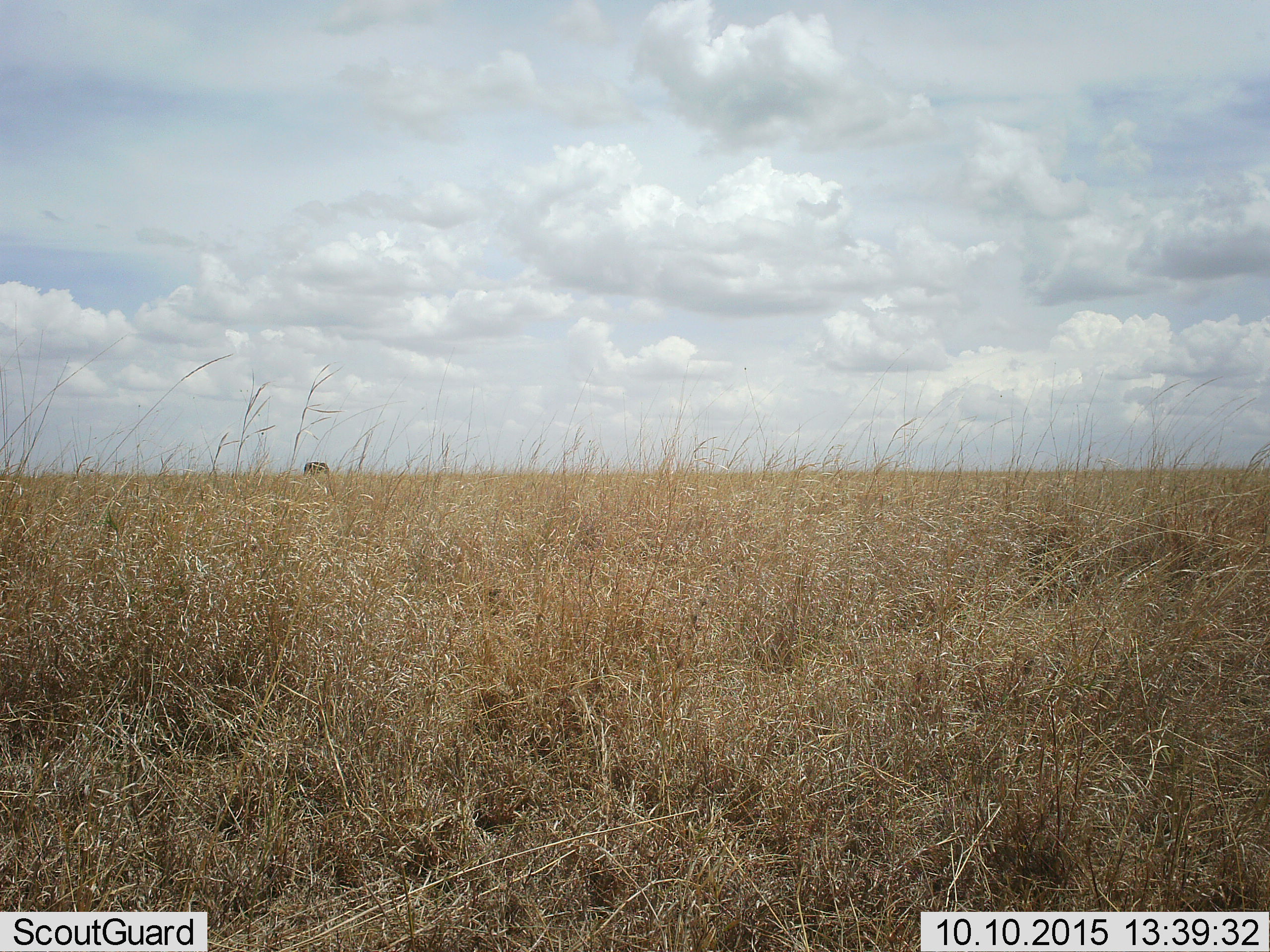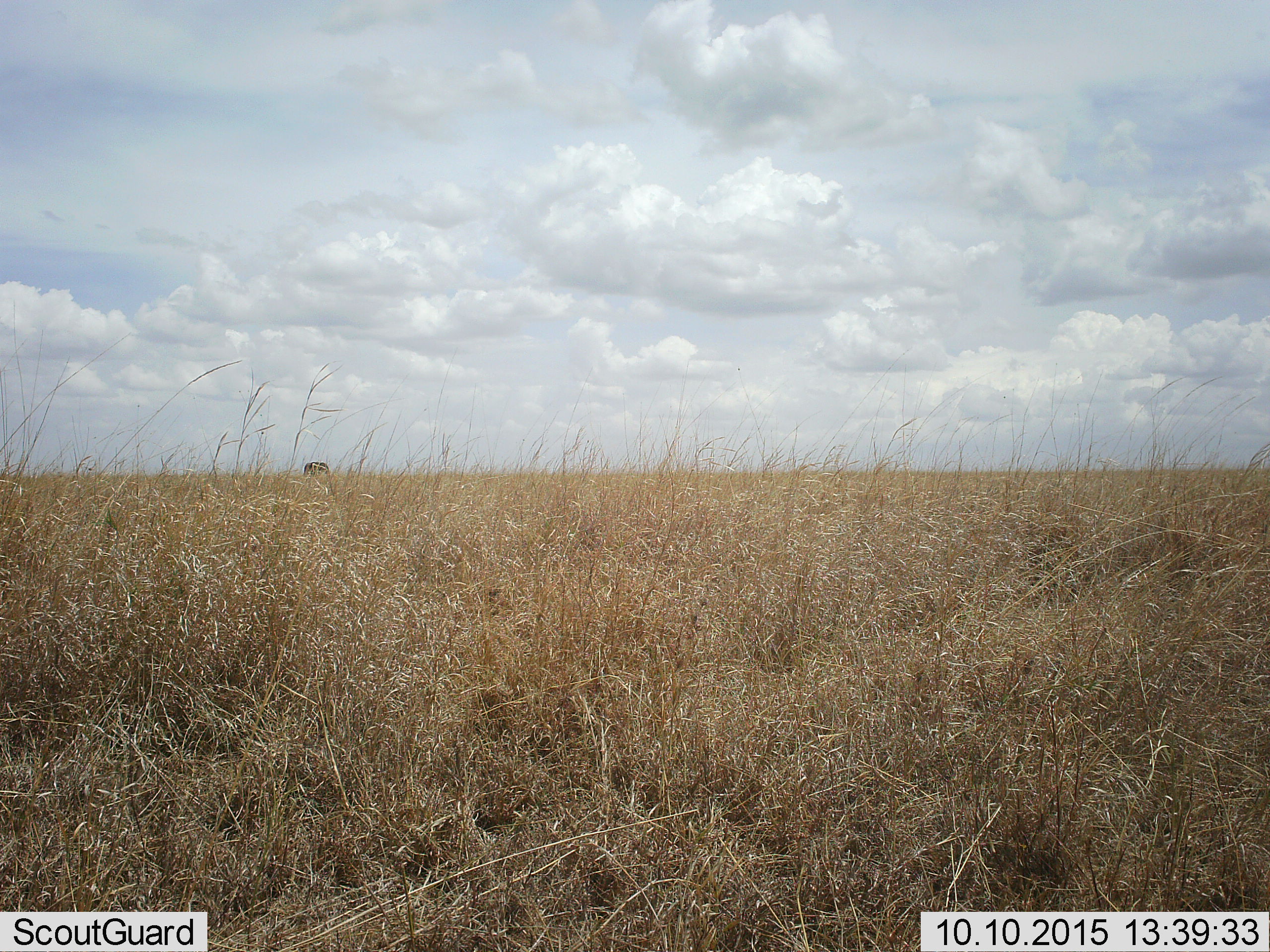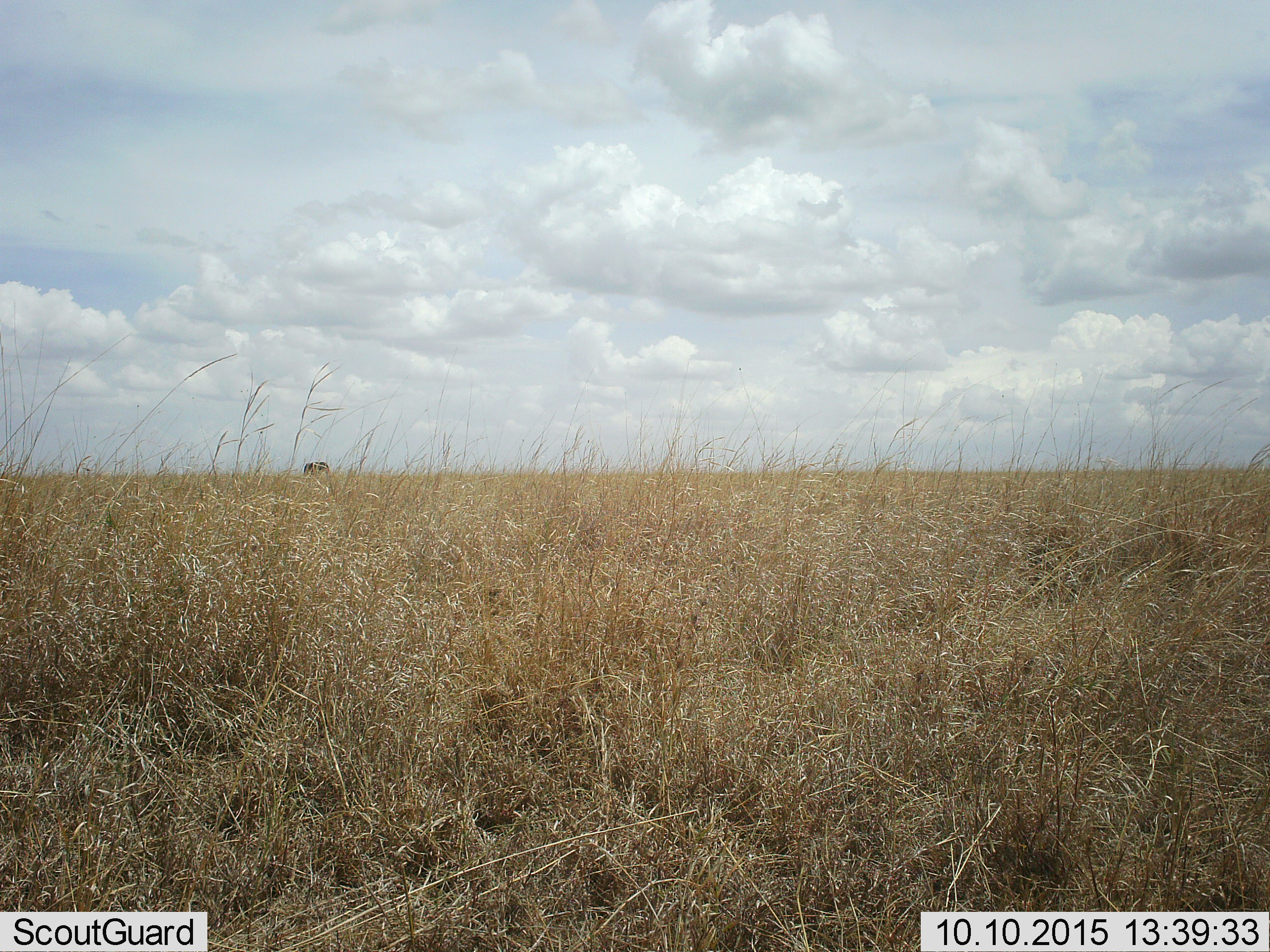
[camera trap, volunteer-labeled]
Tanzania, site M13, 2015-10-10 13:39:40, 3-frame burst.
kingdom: Animalia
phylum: Chordata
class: Mammalia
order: Proboscidea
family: Elephantidae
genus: Loxodonta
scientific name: Loxodonta africana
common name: african bush elephant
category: elephant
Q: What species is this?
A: Elephant (african bush elephant) (Loxodonta africana).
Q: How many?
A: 1.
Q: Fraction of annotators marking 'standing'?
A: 100%.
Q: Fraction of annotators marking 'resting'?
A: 0%.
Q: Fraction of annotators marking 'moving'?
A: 0%.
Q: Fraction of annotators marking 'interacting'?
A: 0%.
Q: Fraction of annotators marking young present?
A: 0%.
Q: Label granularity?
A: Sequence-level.